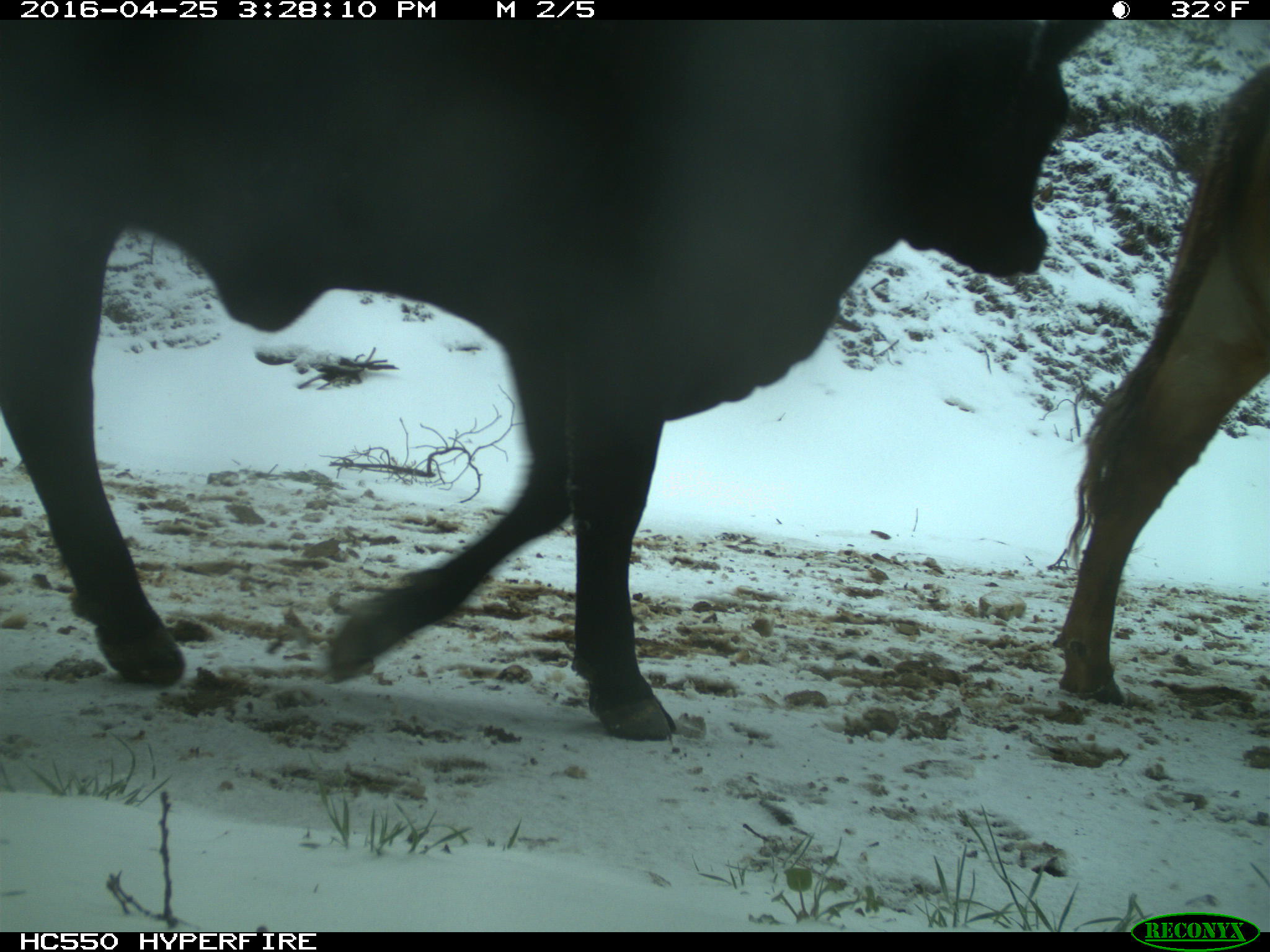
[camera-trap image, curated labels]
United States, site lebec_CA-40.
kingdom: Animalia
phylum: Chordata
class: Mammalia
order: Artiodactyla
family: Bovidae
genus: Bos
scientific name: Bos taurus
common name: domestic cow